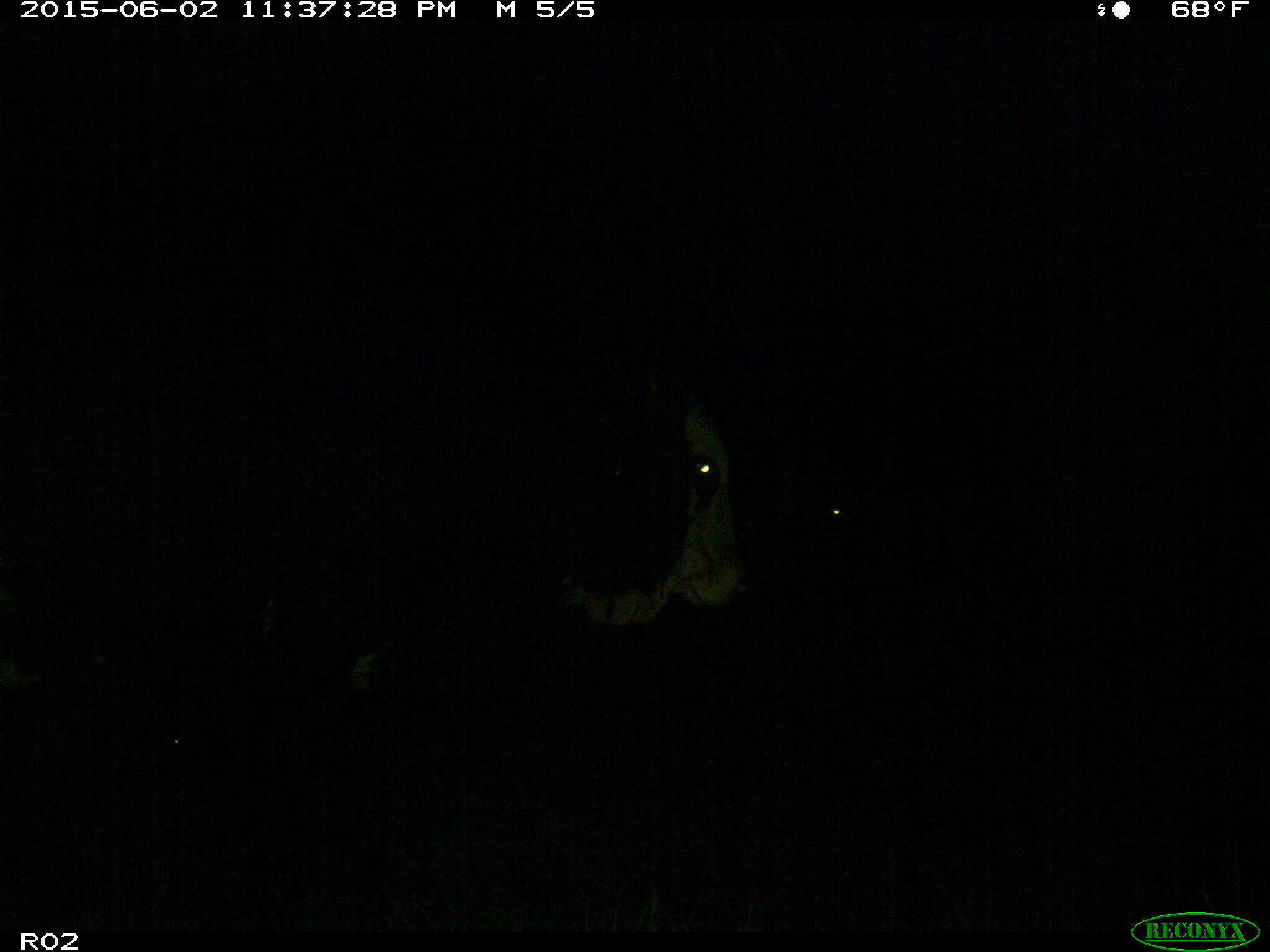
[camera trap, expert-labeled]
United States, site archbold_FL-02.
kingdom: Animalia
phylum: Chordata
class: Mammalia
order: Artiodactyla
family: Bovidae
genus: Bos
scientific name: Bos taurus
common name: domestic cow